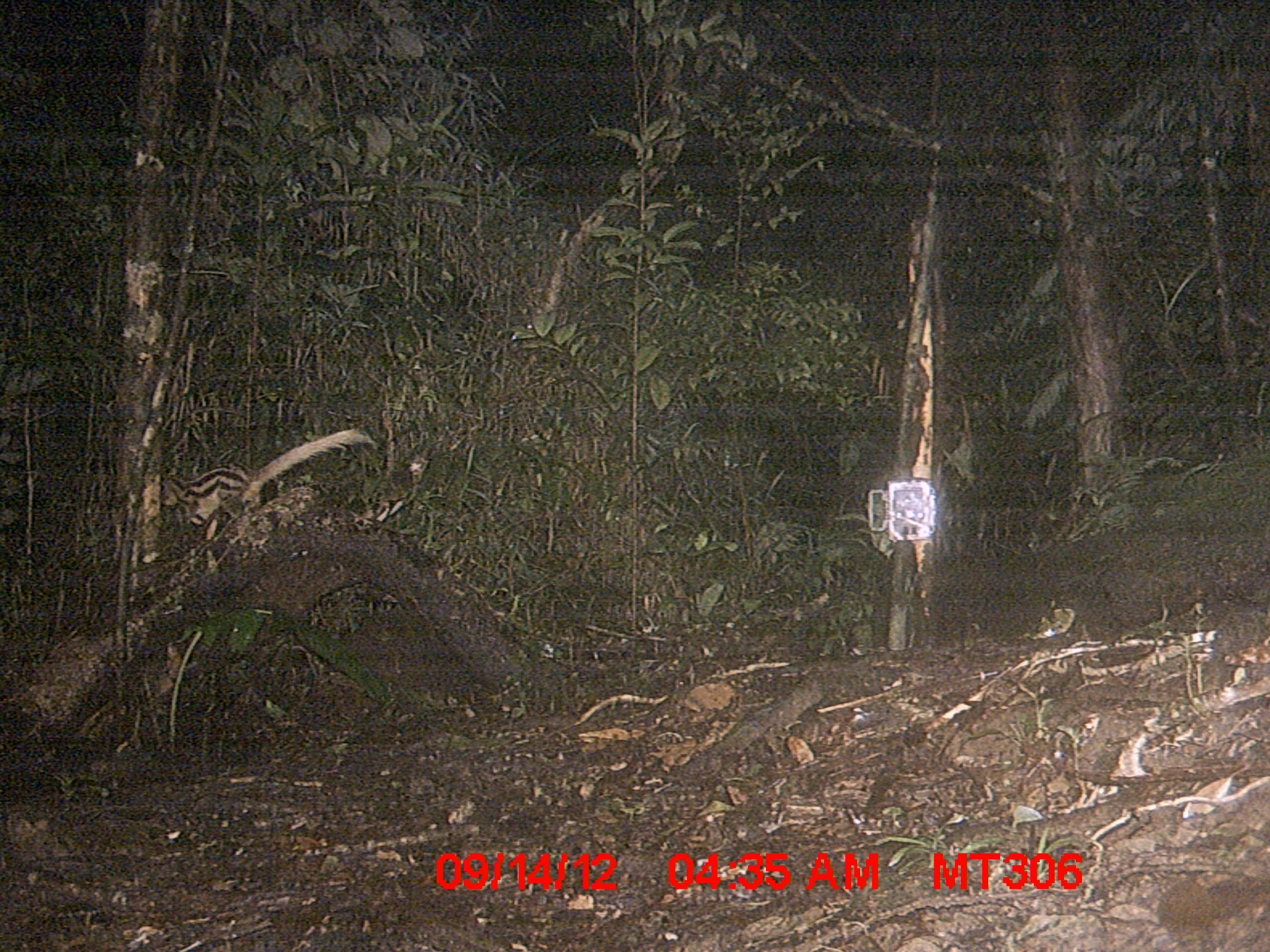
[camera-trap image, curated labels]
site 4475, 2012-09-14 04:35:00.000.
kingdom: Animalia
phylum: Chordata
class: Mammalia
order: Carnivora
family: Eupleridae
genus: Galidictis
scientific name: Galidictis fasciata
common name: broad-striped vontsira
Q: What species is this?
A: Galidictis fasciata (broad-striped vontsira).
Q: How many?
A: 1.